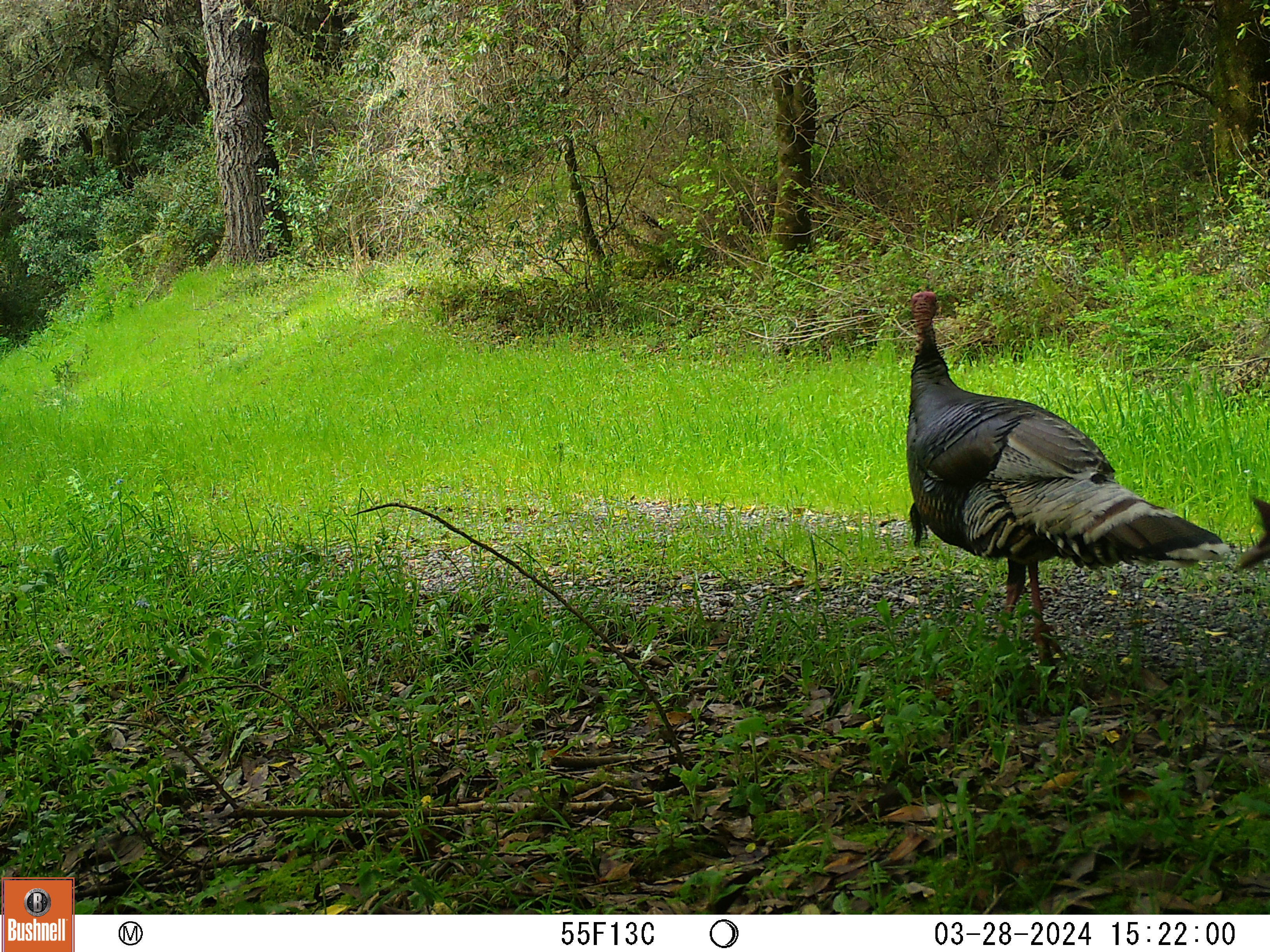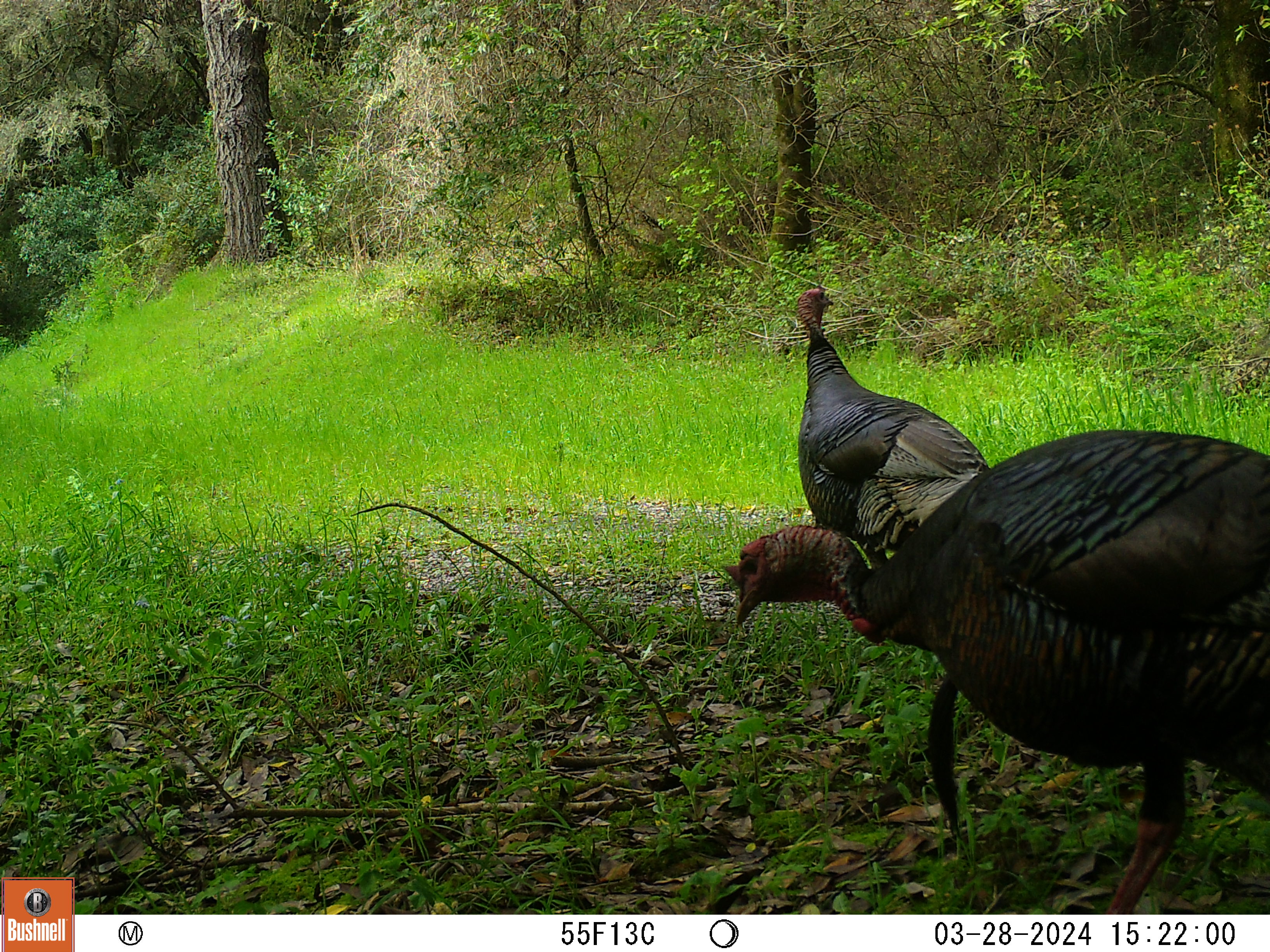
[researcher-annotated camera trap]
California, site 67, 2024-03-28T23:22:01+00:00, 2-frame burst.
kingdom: Animalia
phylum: Chordata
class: Aves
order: Galliformes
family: Phasianidae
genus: Meleagris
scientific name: Meleagris gallopavo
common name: turkey